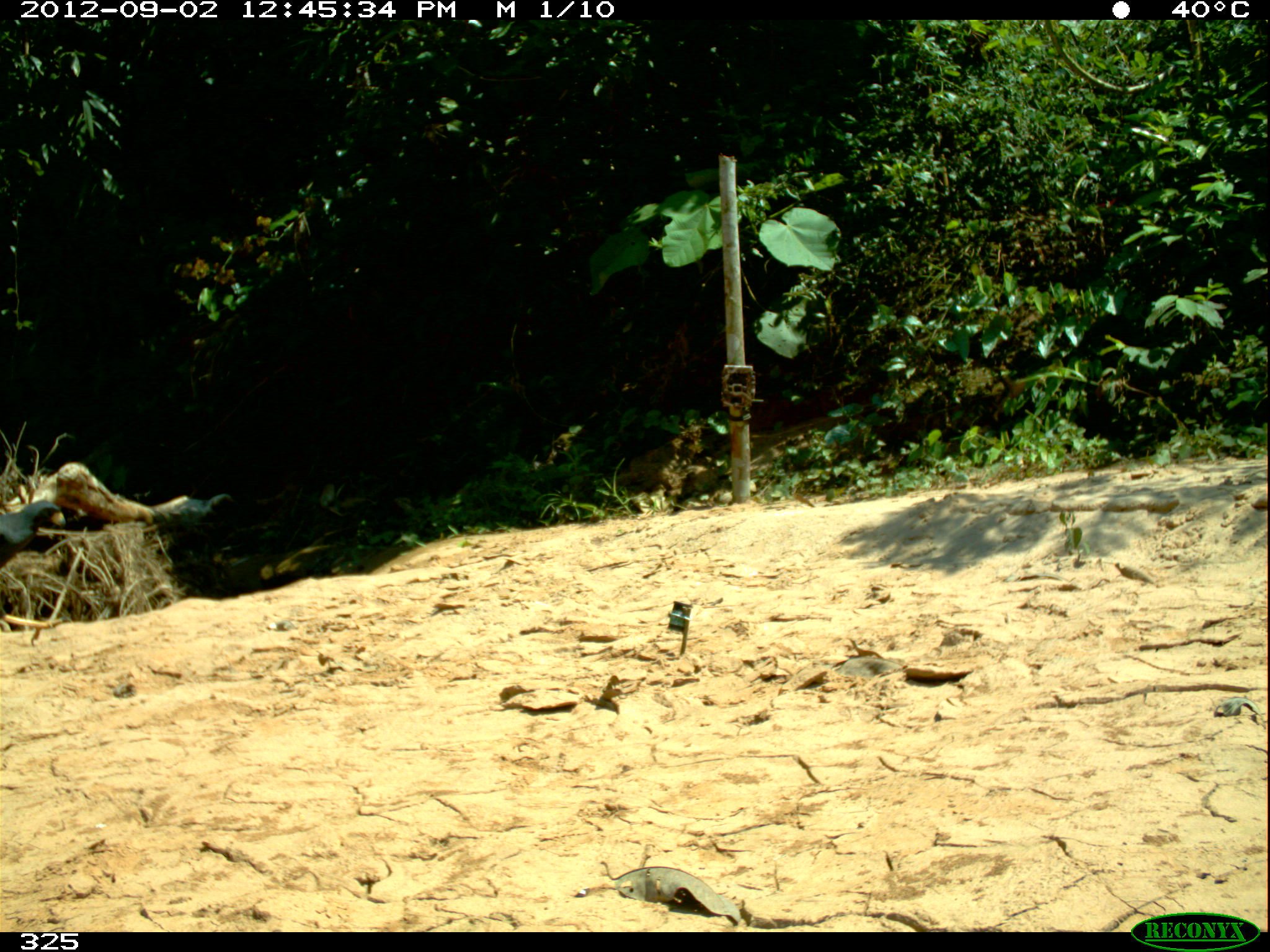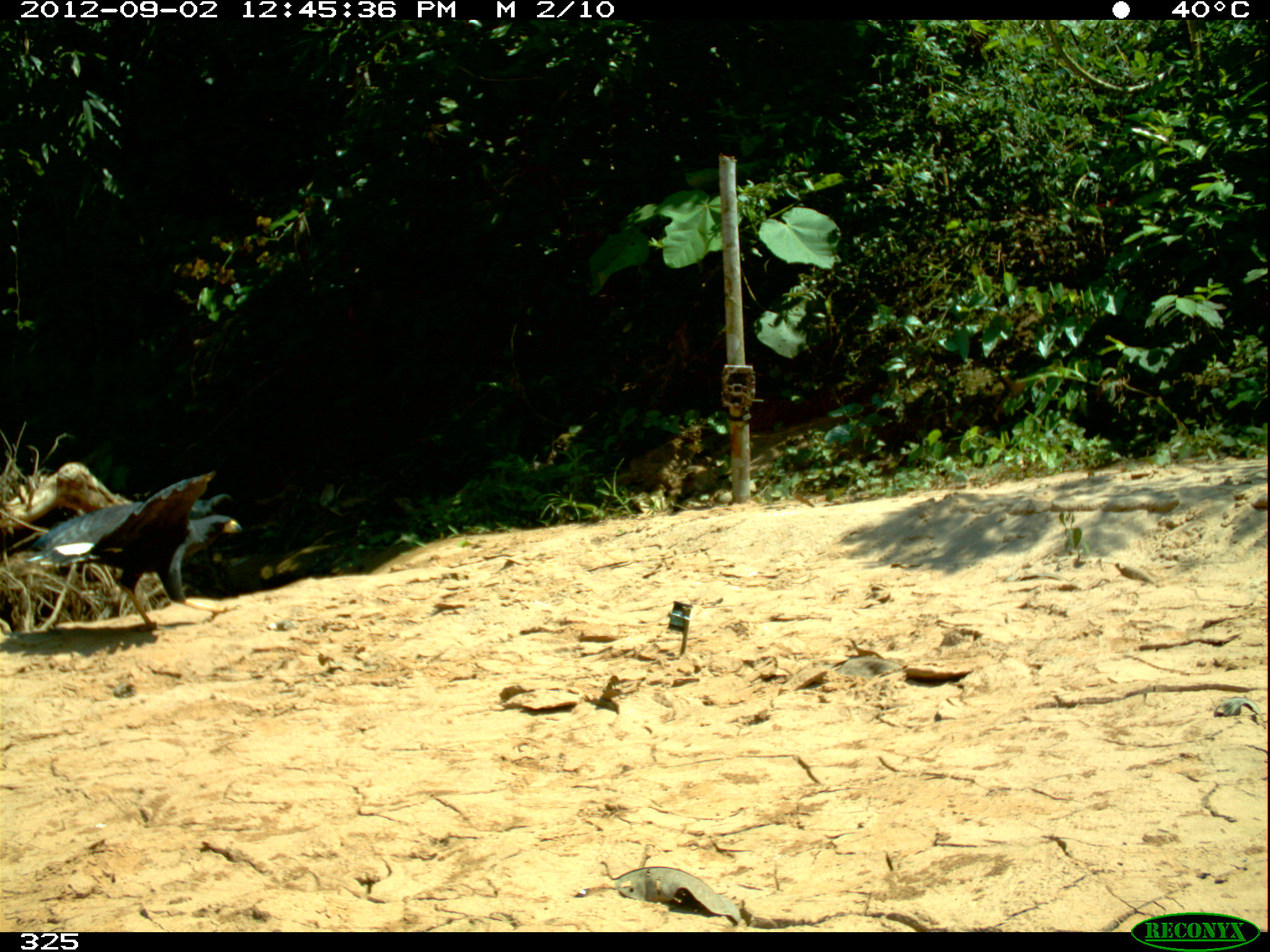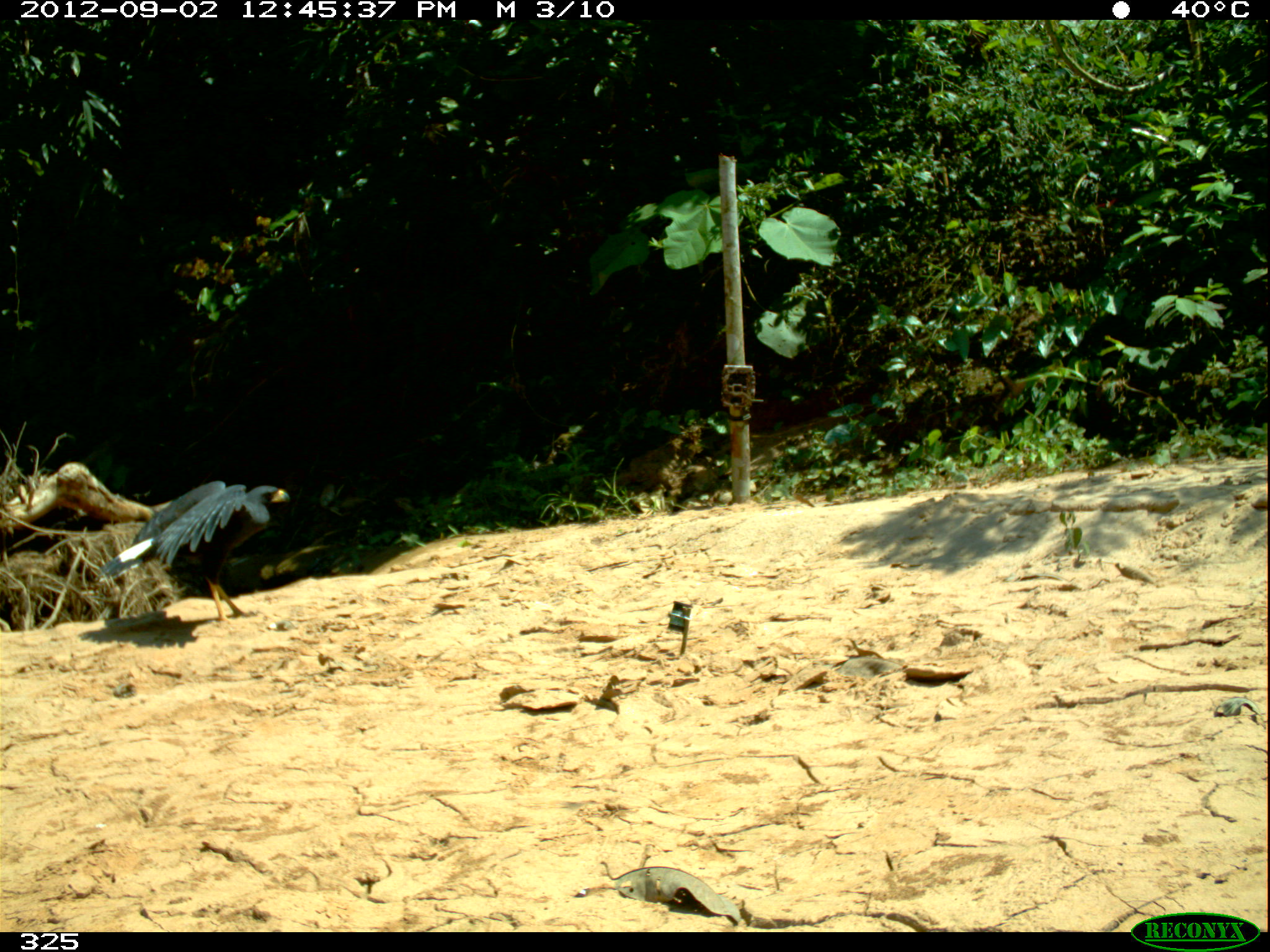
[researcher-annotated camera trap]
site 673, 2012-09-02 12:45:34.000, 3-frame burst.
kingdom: Animalia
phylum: Chordata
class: Aves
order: Accipitriformes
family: Accipitridae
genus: Buteogallus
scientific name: Buteogallus urubitinga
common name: great black hawk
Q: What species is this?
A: Buteogallus urubitinga (great black hawk).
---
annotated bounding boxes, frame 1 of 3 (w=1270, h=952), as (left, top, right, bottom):
buteogallus urubitinga: (0, 499, 67, 570)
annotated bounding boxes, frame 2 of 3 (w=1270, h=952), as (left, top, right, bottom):
buteogallus urubitinga: (27, 471, 242, 628)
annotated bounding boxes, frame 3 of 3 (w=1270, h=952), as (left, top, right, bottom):
buteogallus urubitinga: (97, 478, 291, 620)